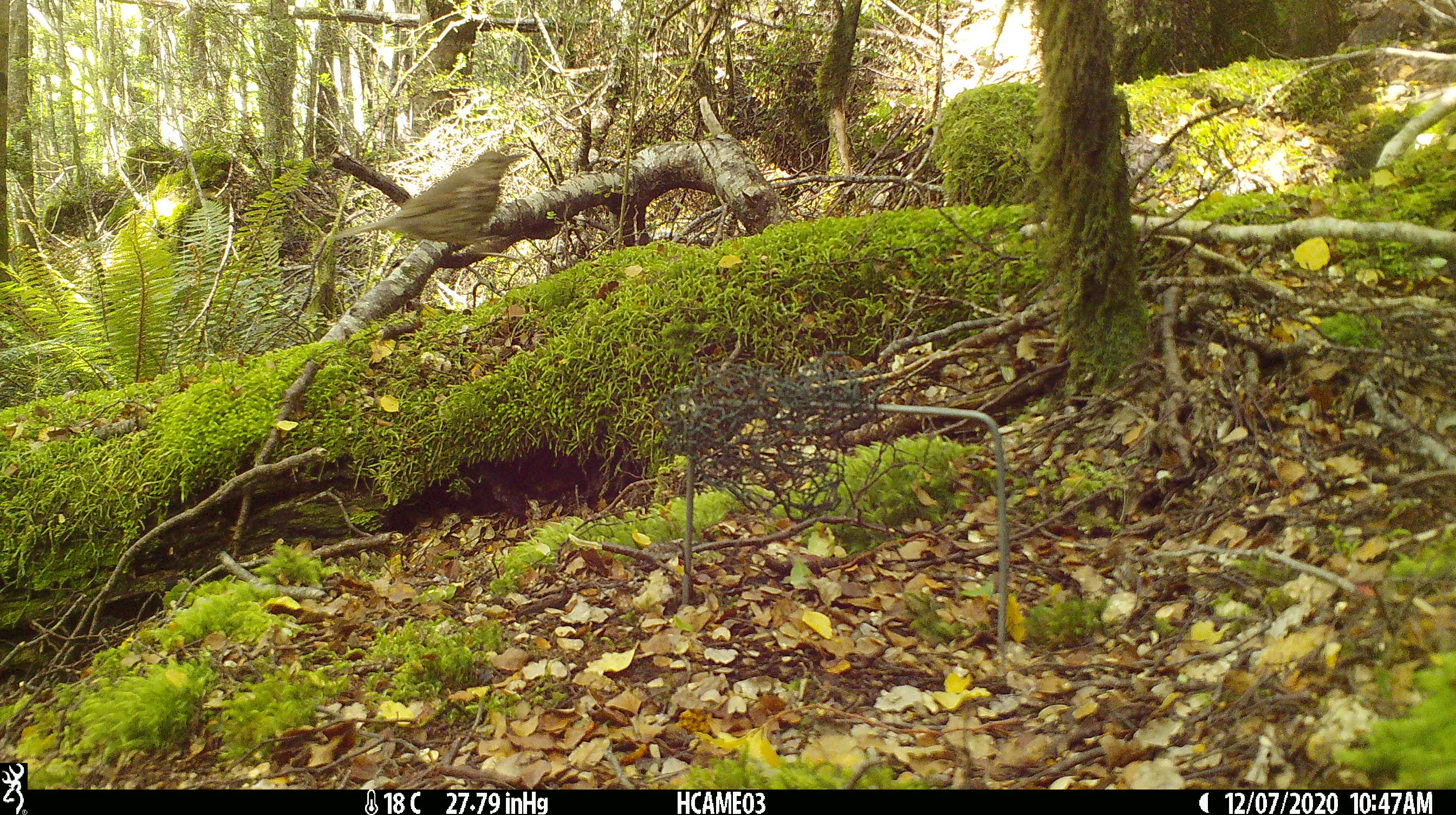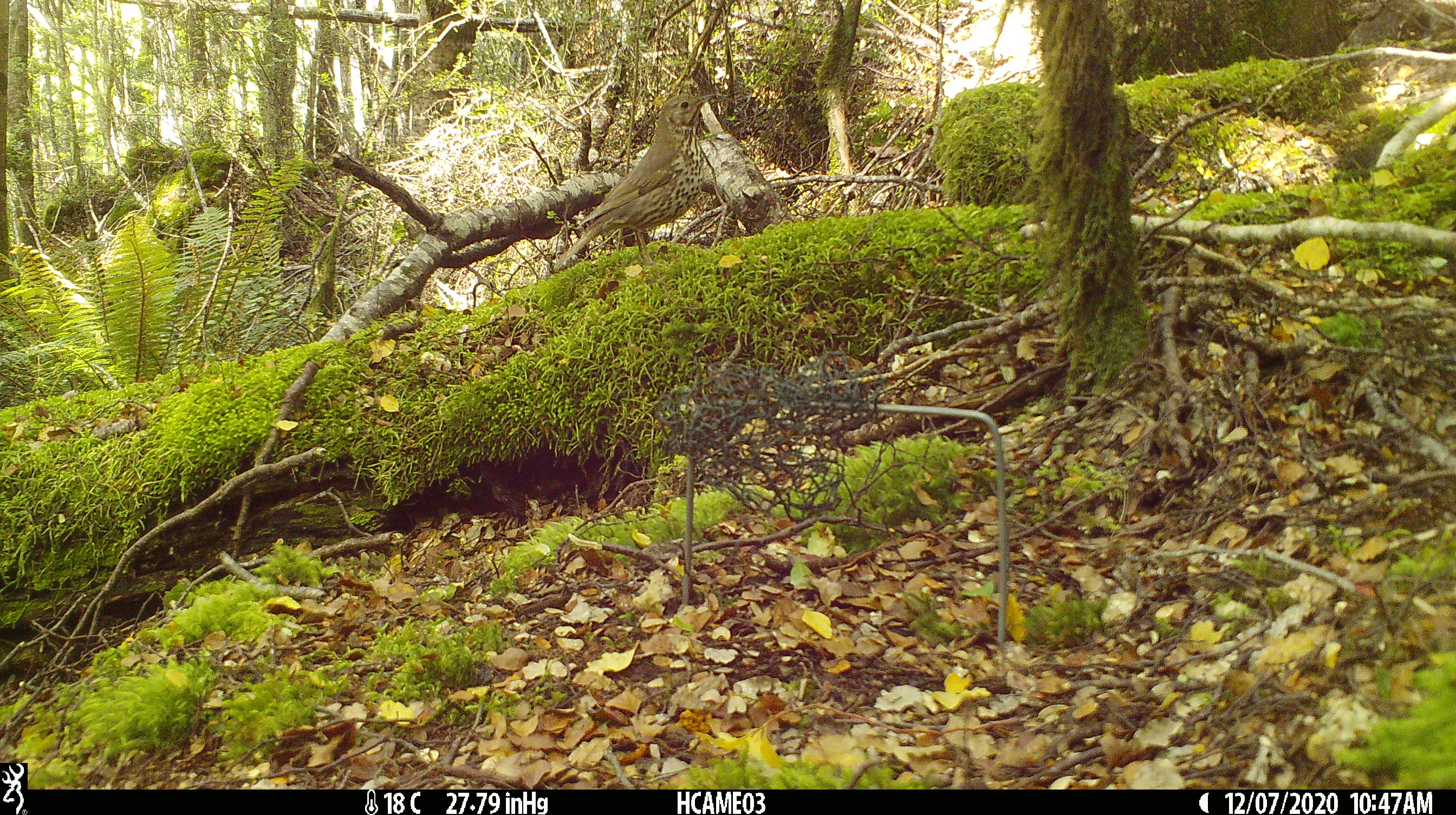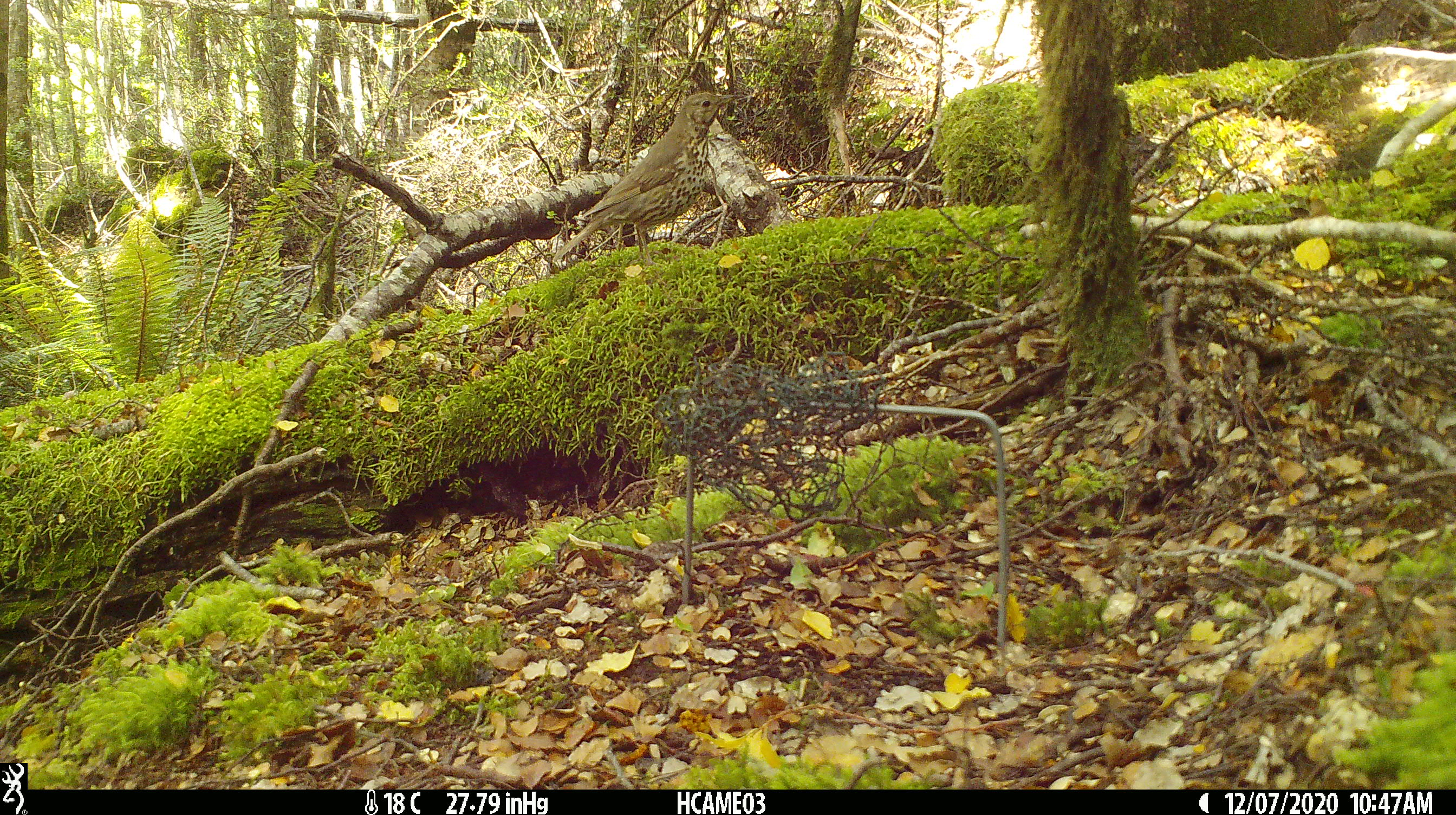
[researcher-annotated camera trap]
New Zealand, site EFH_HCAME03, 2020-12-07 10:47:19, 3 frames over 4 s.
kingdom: Animalia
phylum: Chordata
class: Aves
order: Passeriformes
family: Turdidae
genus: Turdus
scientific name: Turdus philomelos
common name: song thrush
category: thrush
Thrush (song thrush) (Turdus philomelos).